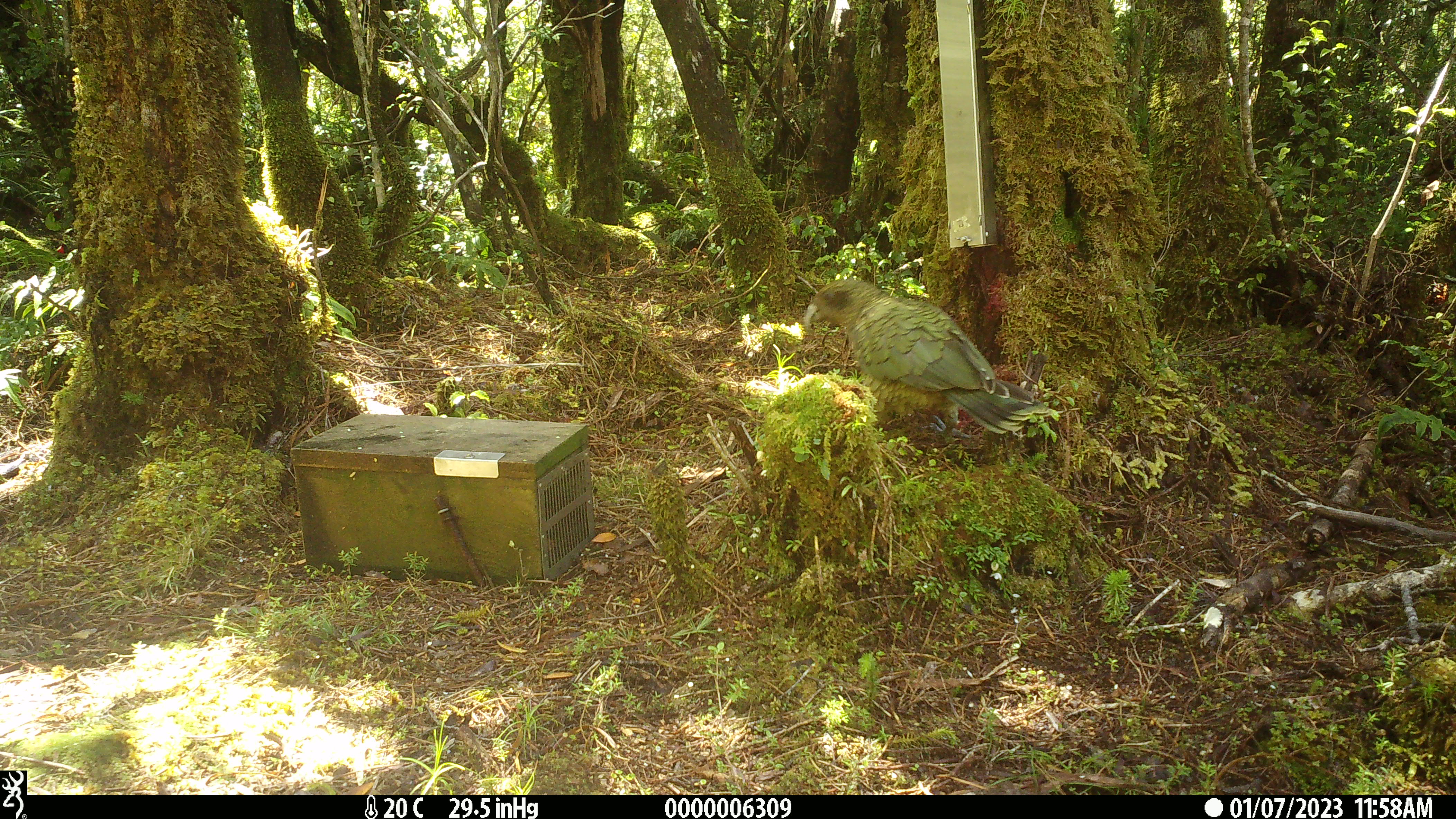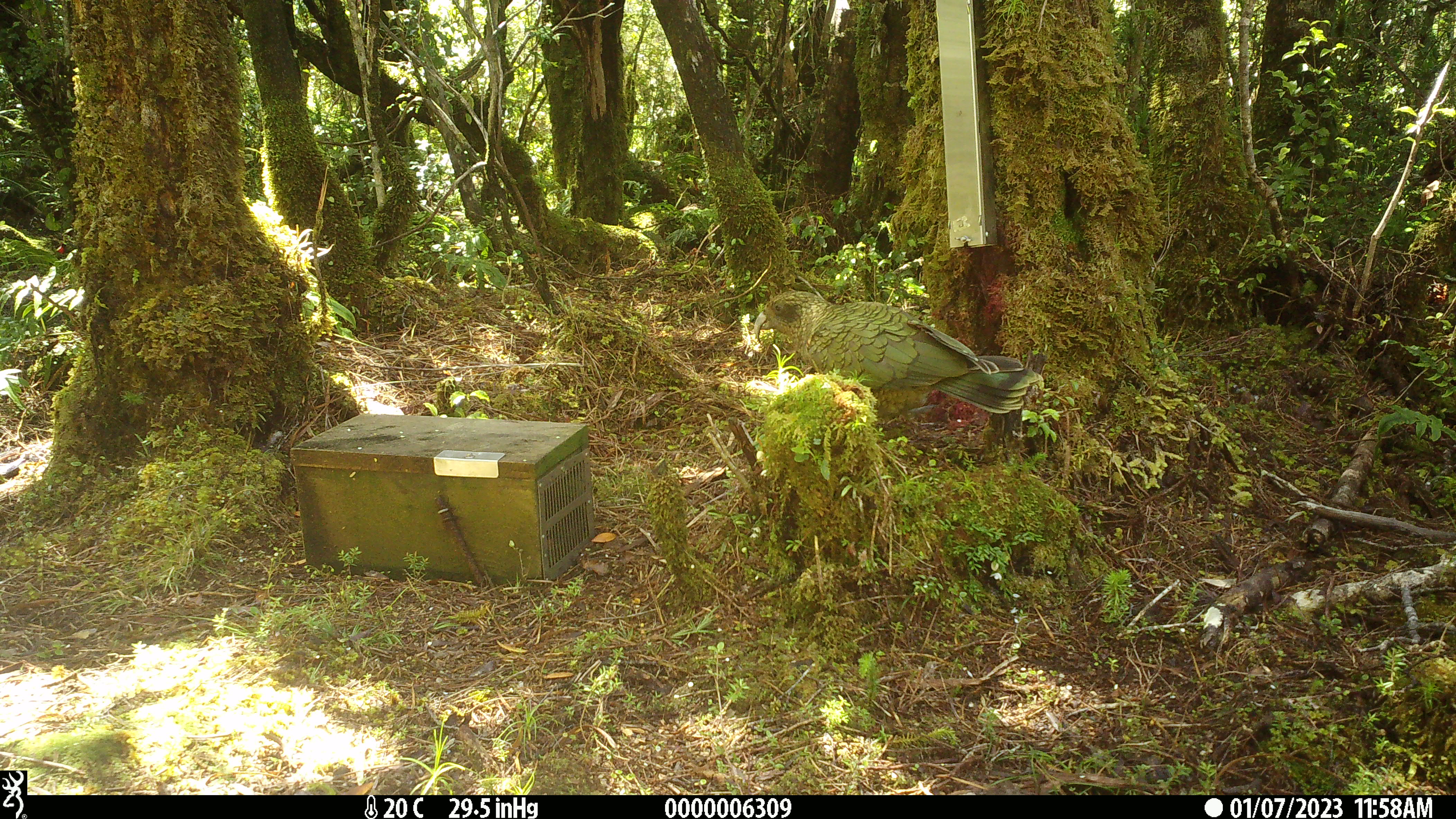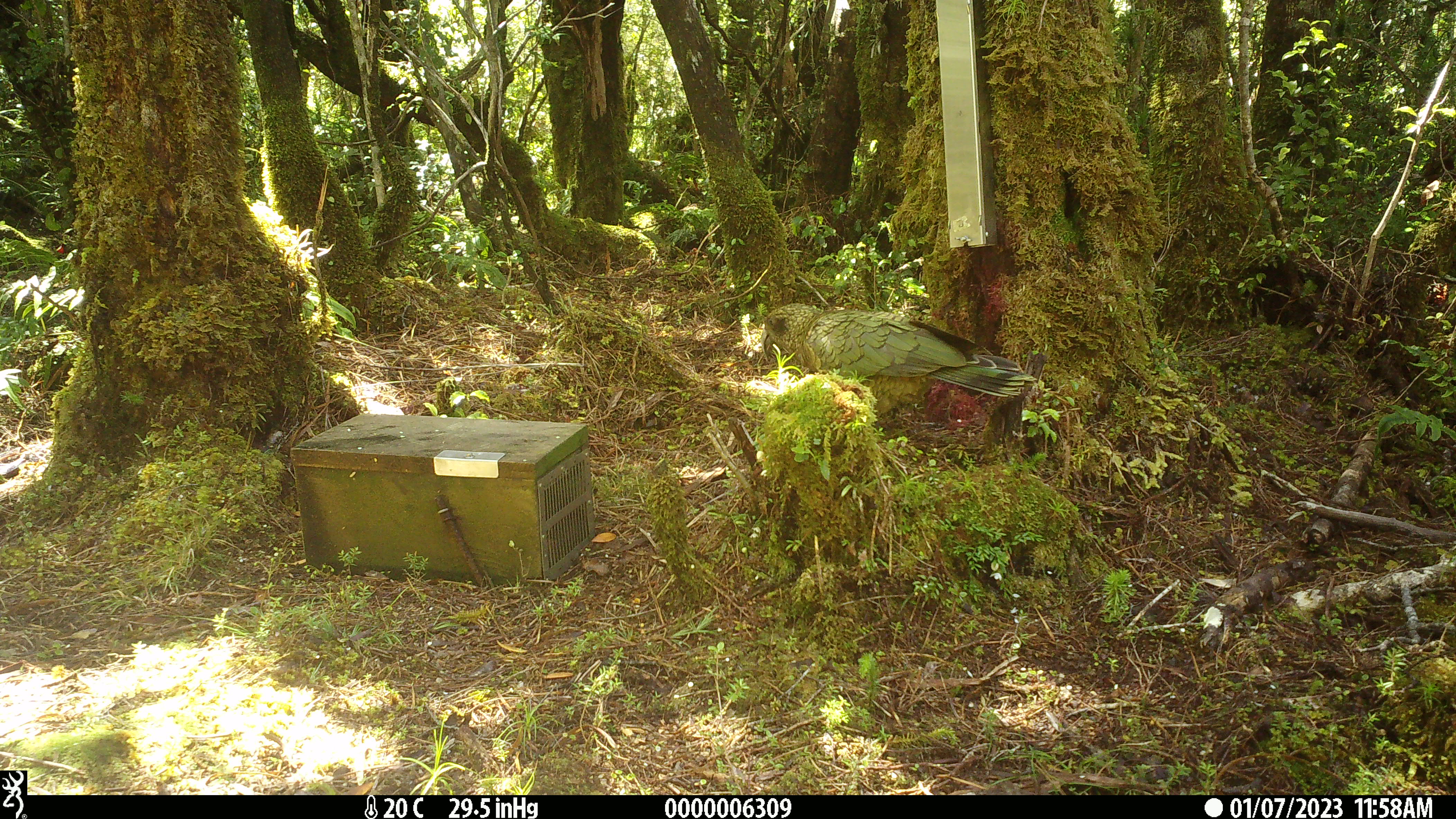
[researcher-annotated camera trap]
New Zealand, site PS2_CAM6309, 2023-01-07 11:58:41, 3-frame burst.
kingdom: Animalia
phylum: Chordata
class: Aves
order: Psittaciformes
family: Strigopidae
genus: Nestor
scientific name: Nestor notabilis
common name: kea